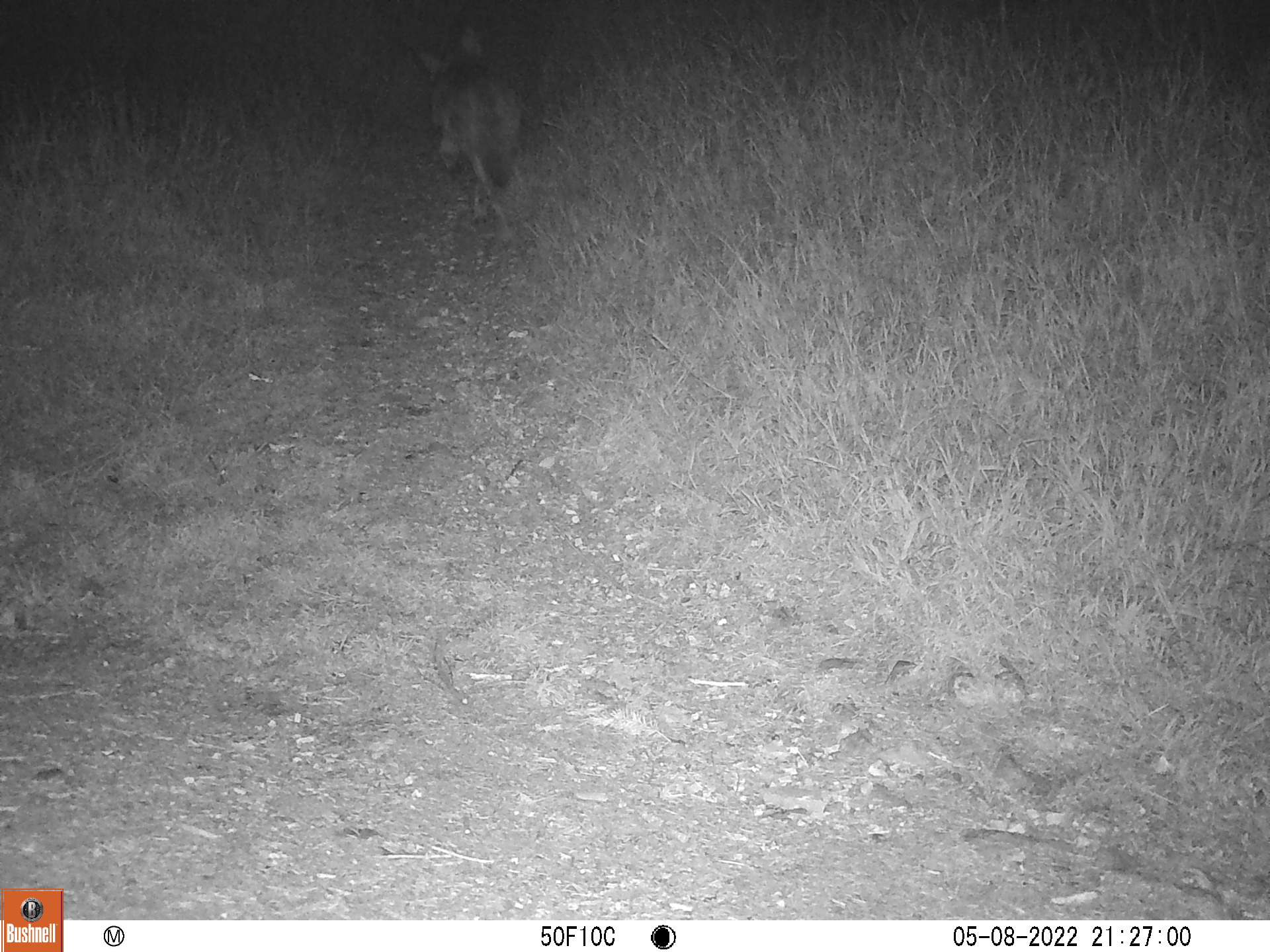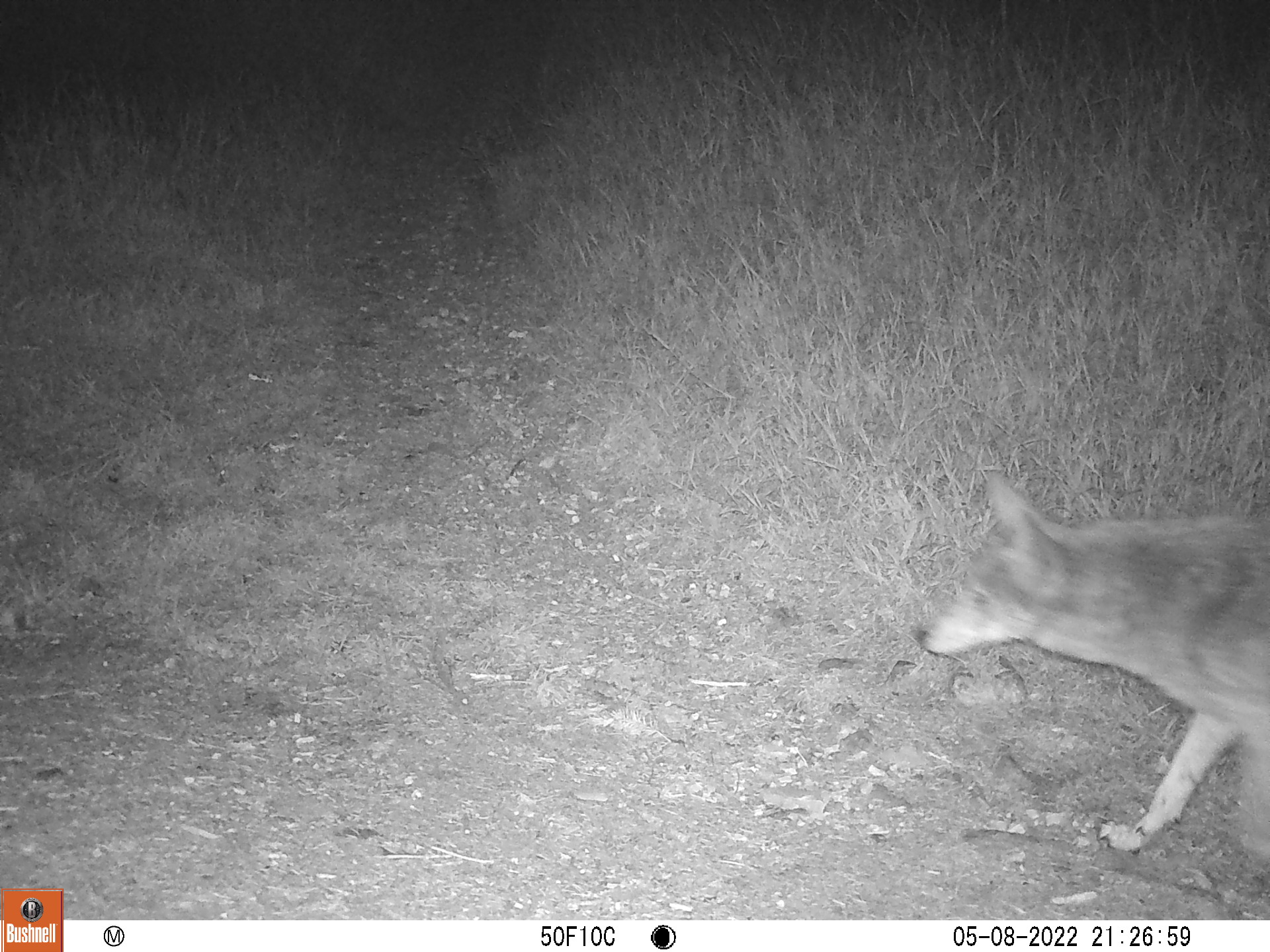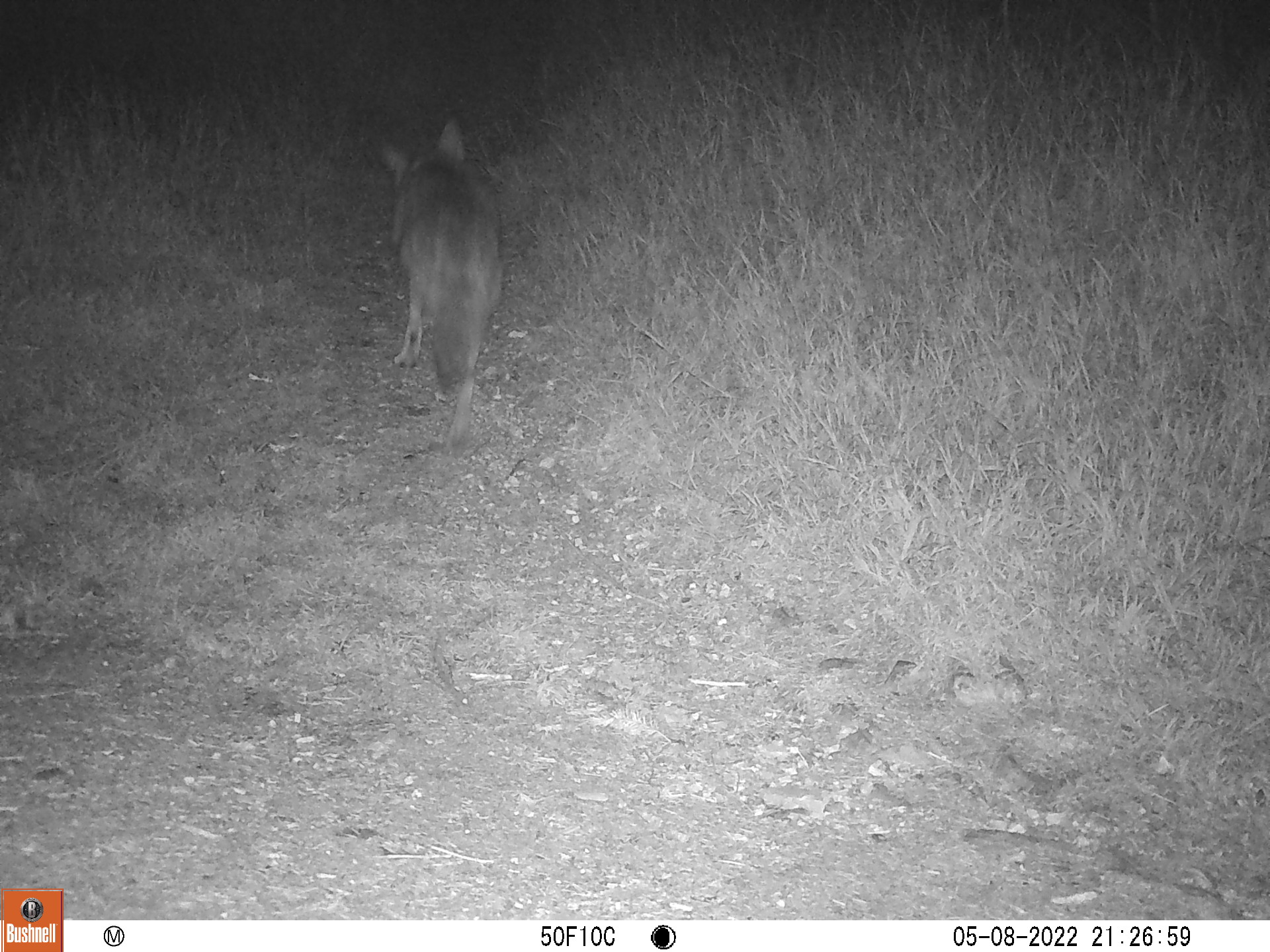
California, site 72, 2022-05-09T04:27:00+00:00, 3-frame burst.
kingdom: Animalia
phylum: Chordata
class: Mammalia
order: Carnivora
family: Canidae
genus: Canis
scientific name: Canis latrans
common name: coyote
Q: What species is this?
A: Coyote (Canis latrans).